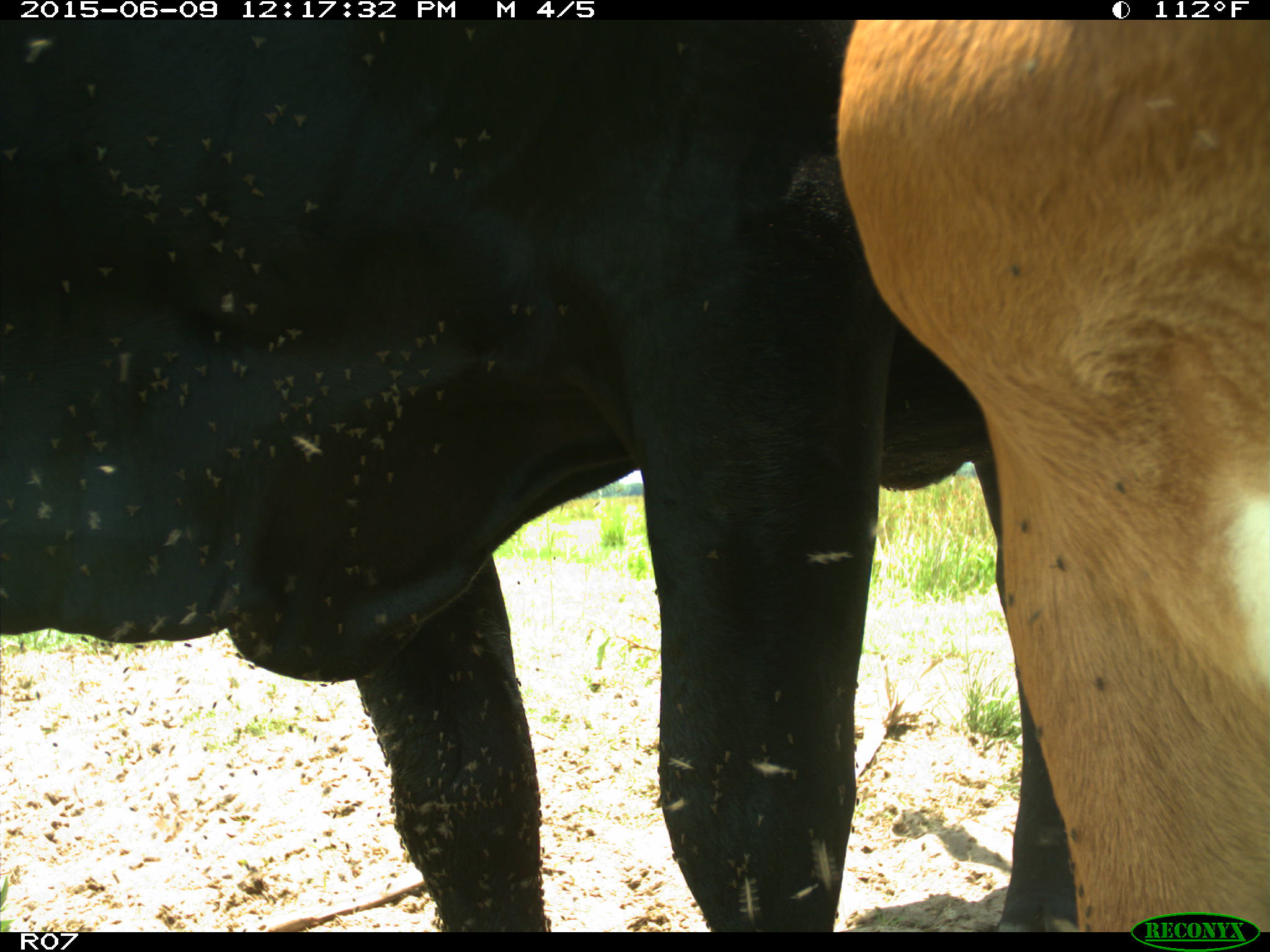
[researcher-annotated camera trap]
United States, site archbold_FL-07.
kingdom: Animalia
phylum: Chordata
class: Mammalia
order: Artiodactyla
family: Bovidae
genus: Bos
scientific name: Bos taurus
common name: domestic cow